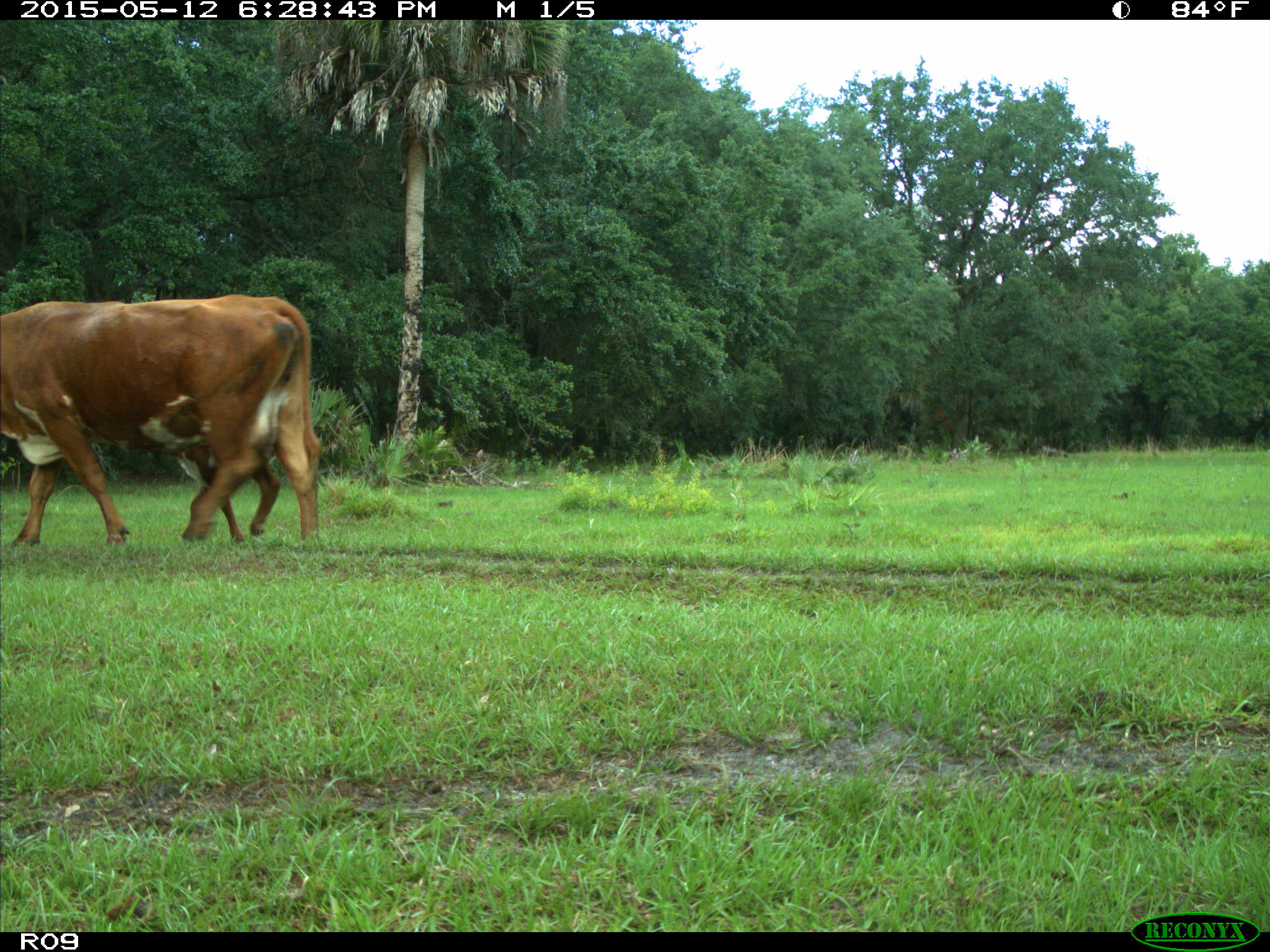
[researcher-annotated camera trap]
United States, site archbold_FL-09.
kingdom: Animalia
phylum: Chordata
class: Mammalia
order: Artiodactyla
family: Bovidae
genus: Bos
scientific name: Bos taurus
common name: domestic cow